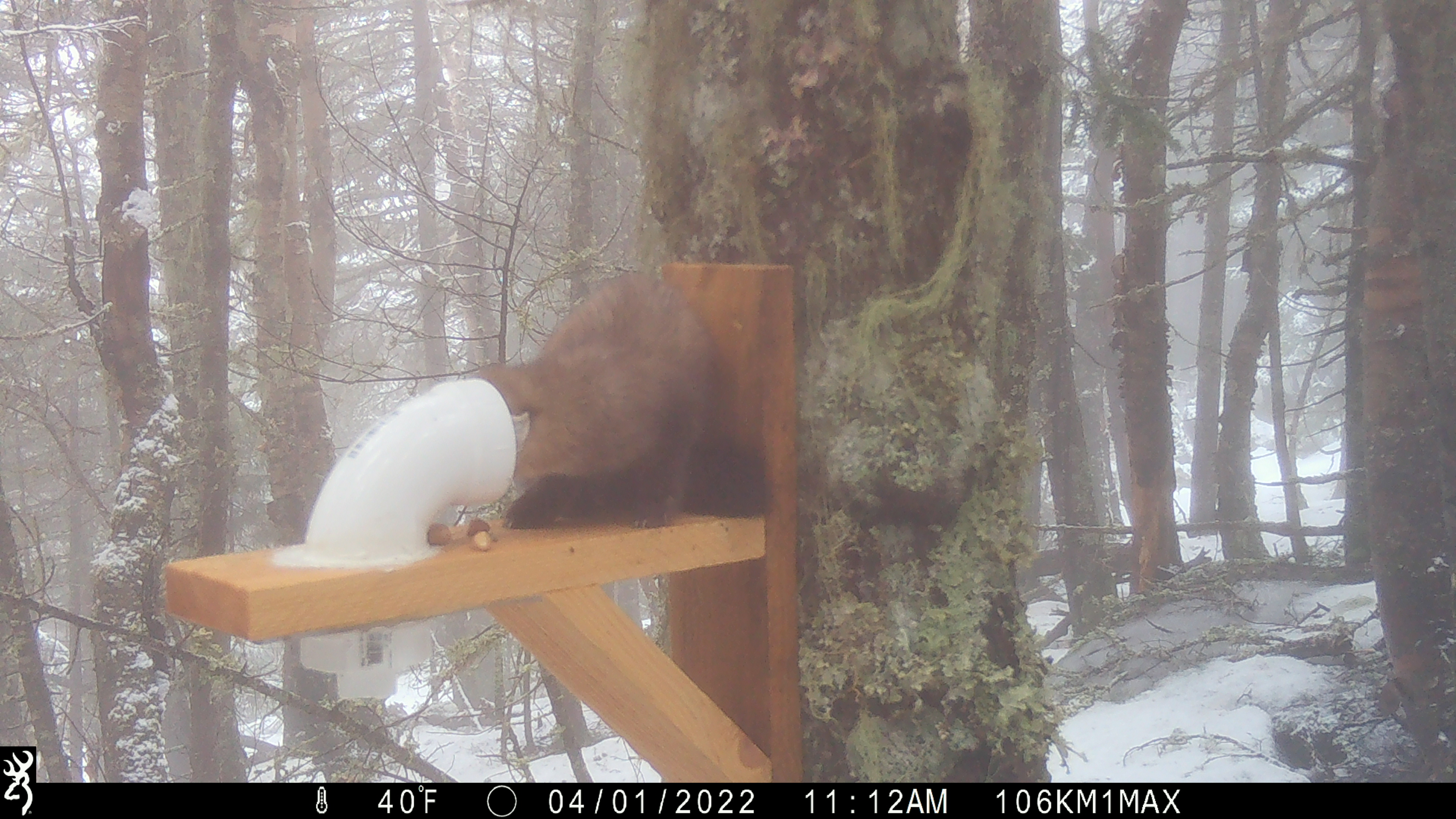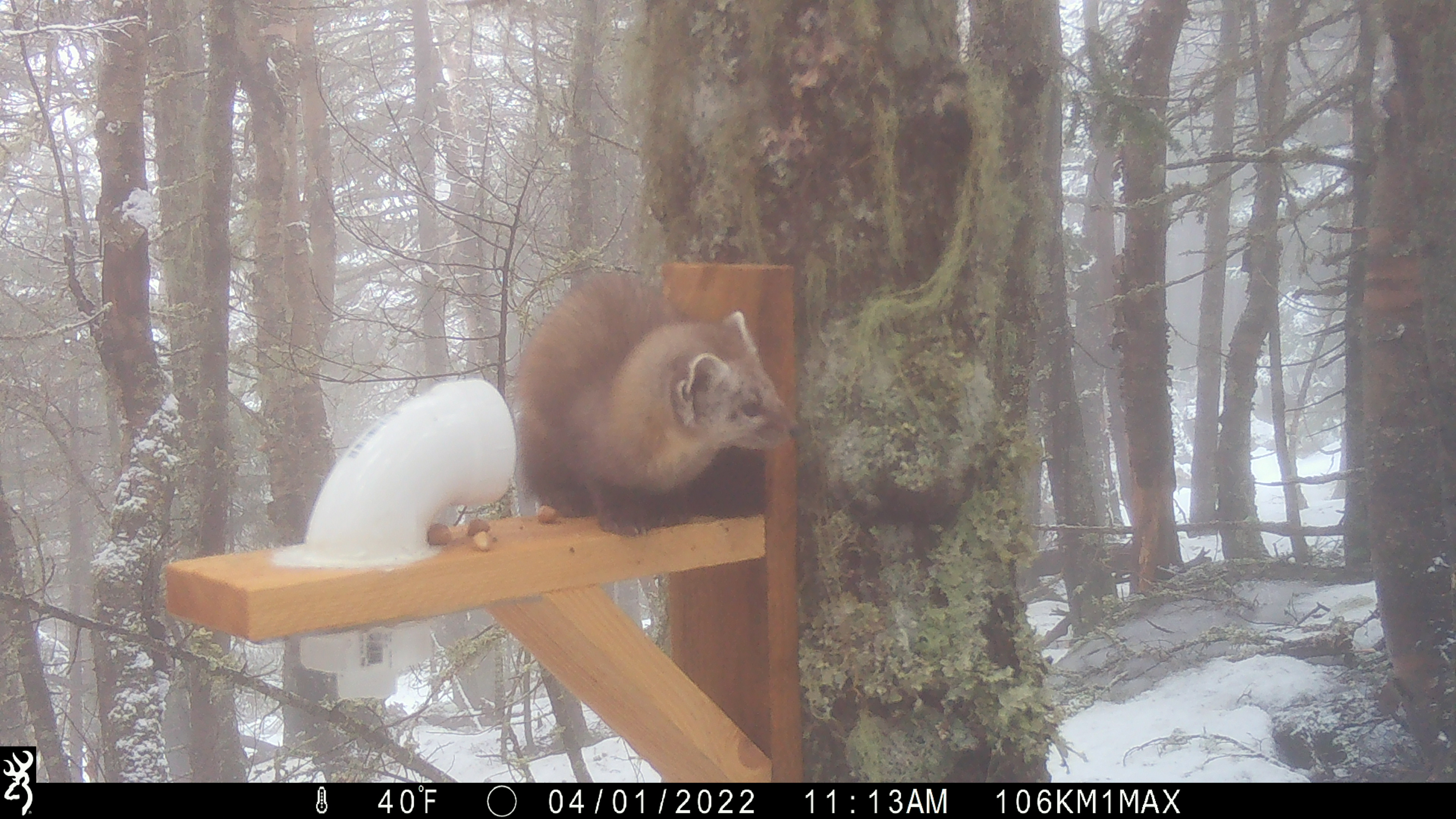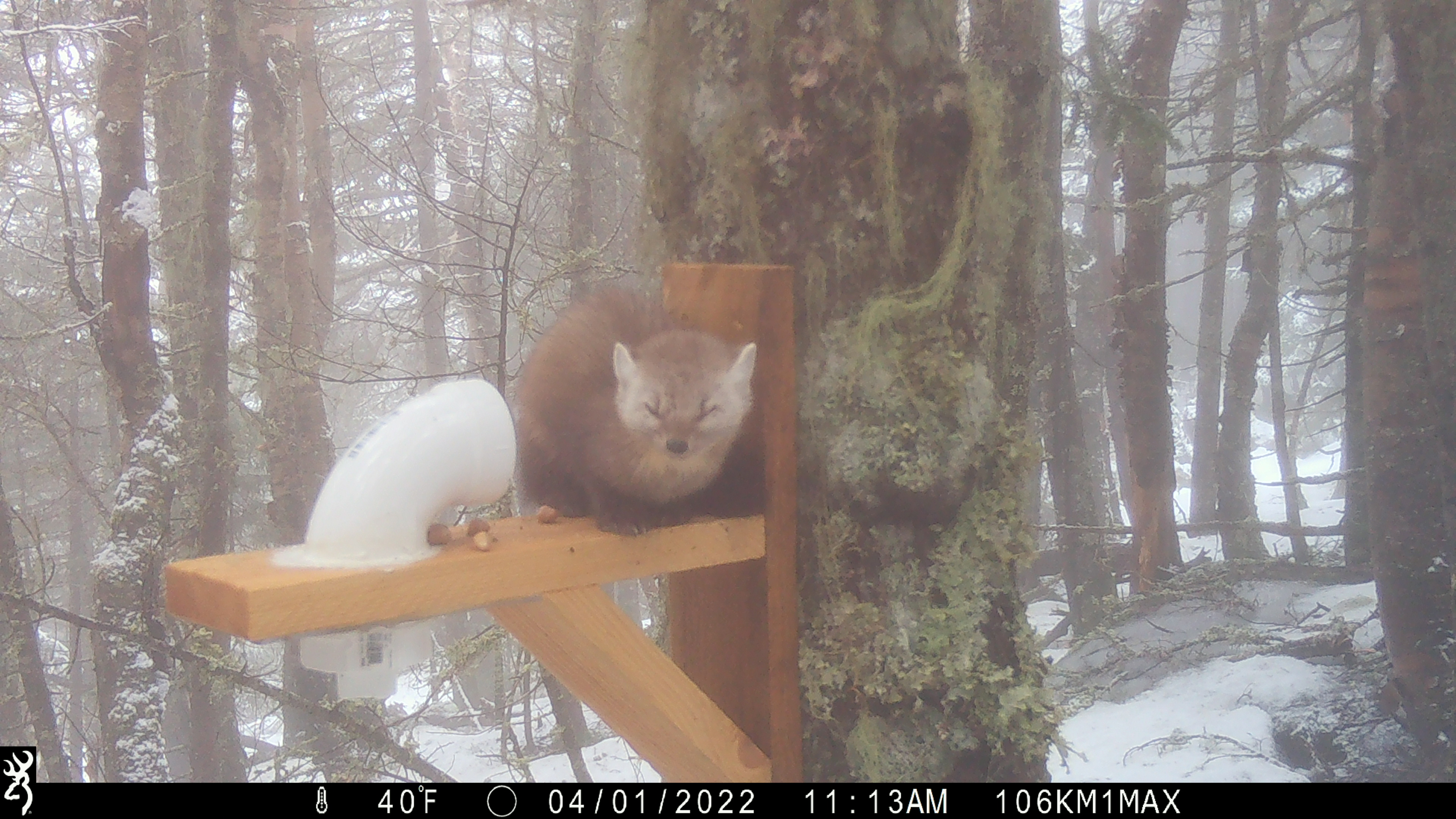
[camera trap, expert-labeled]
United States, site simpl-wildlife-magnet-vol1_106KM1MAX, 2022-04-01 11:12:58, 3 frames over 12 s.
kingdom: Animalia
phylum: Chordata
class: Mammalia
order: Carnivora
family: Mustelidae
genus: Martes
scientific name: Martes americana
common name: american marten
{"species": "american marten (Martes americana)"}